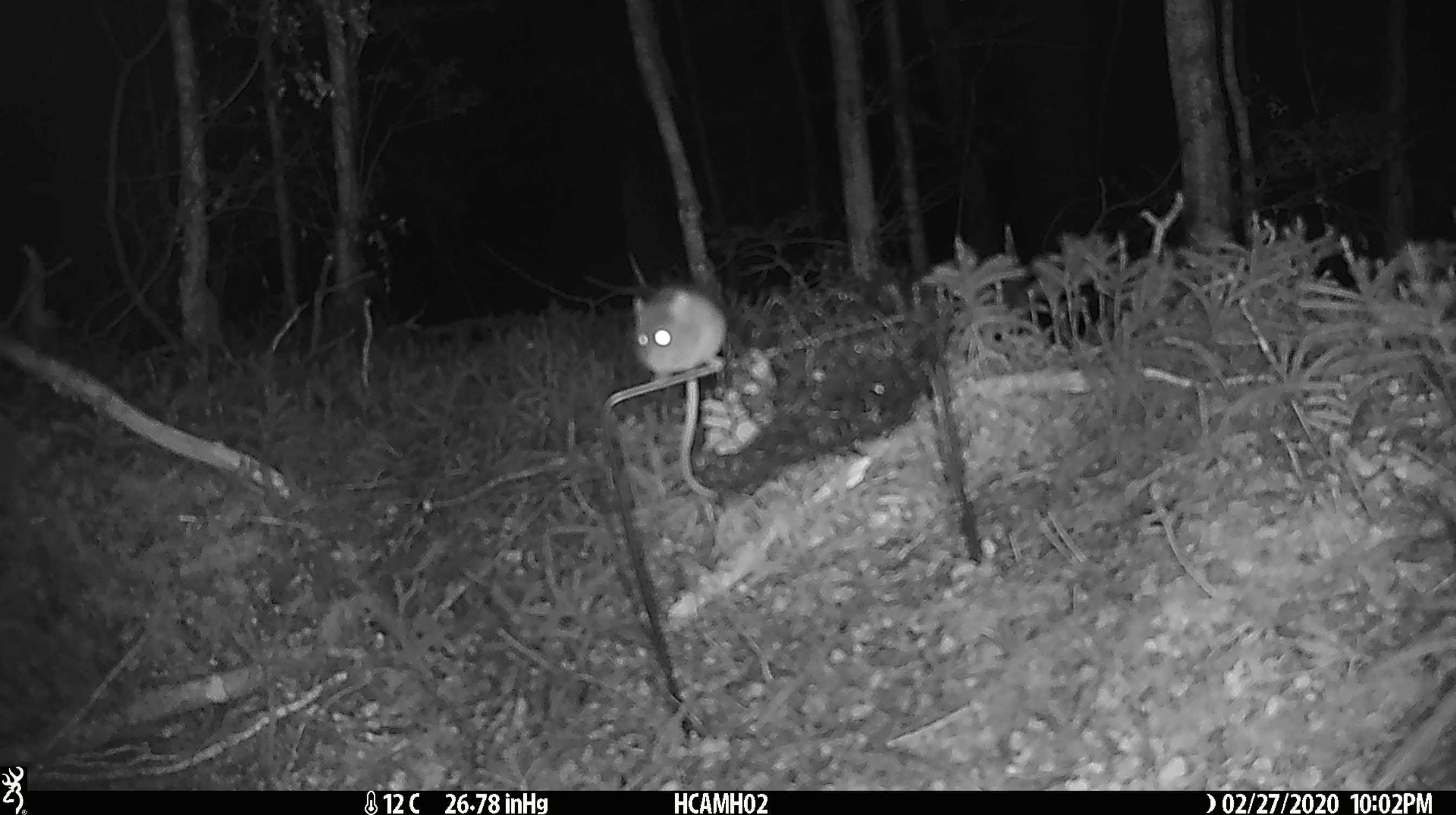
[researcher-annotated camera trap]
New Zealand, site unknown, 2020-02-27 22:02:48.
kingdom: Animalia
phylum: Chordata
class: Mammalia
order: Rodentia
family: Muridae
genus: Mus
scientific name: Mus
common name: mouse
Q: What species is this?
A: Mouse (Mus).